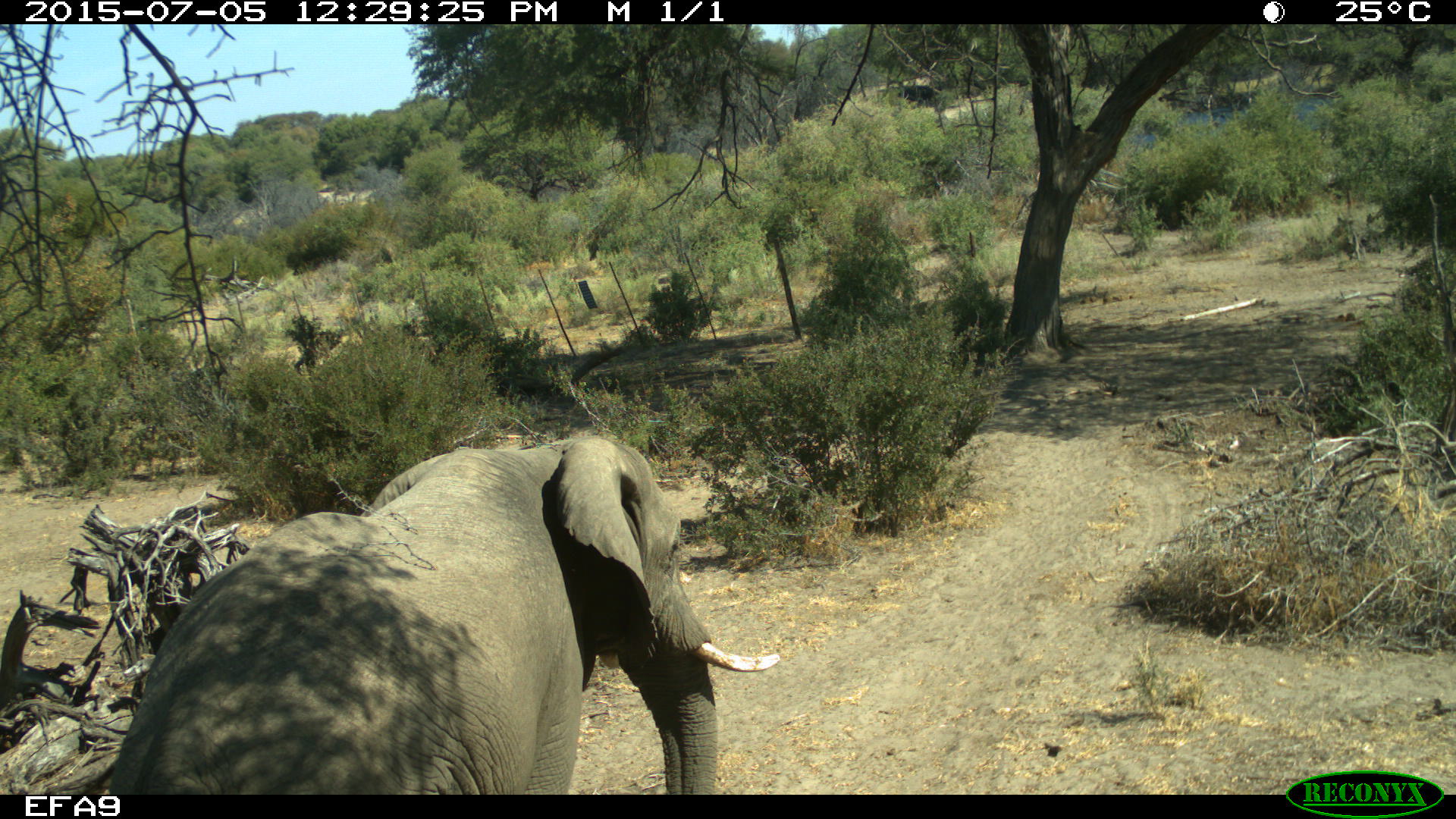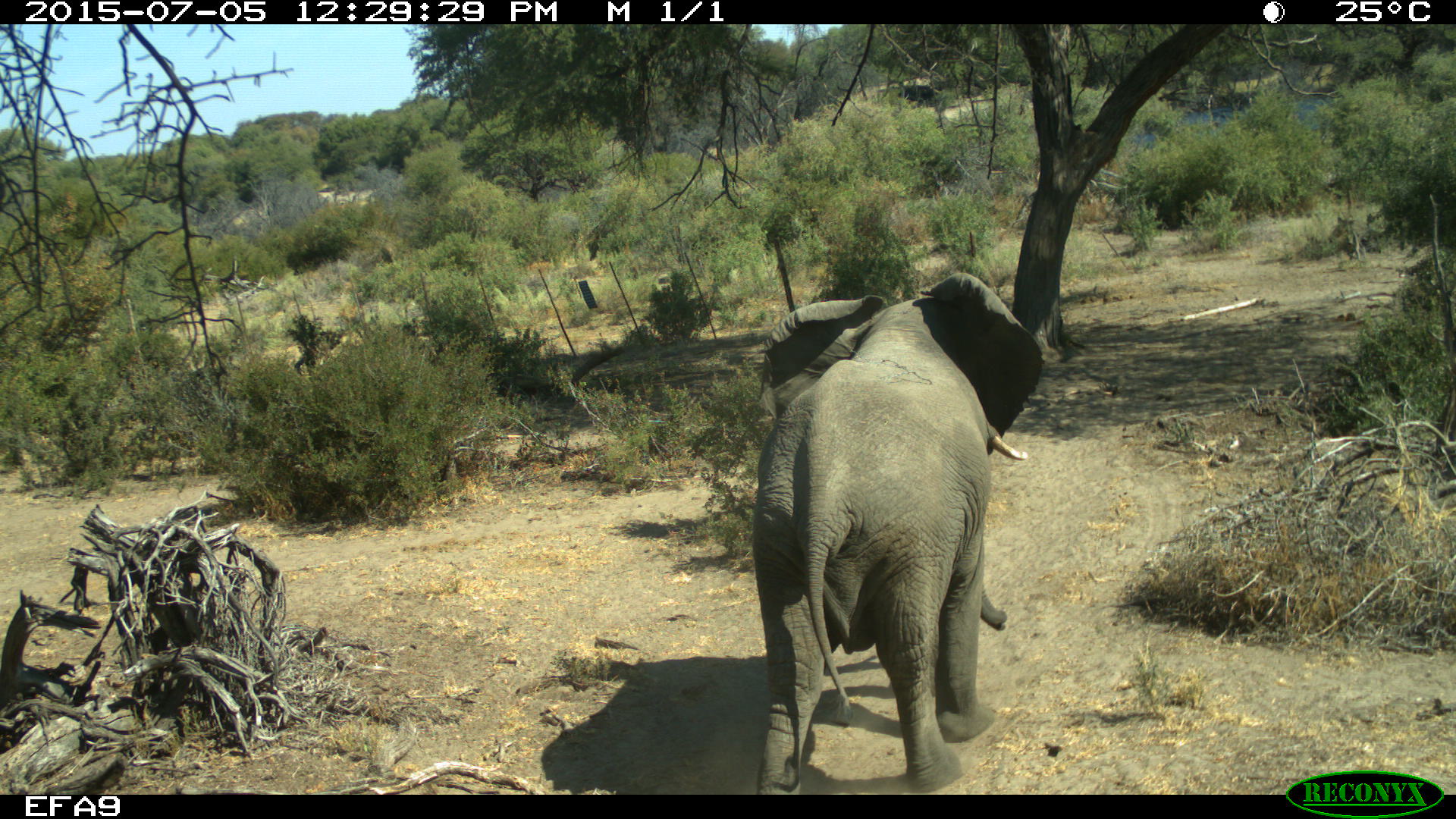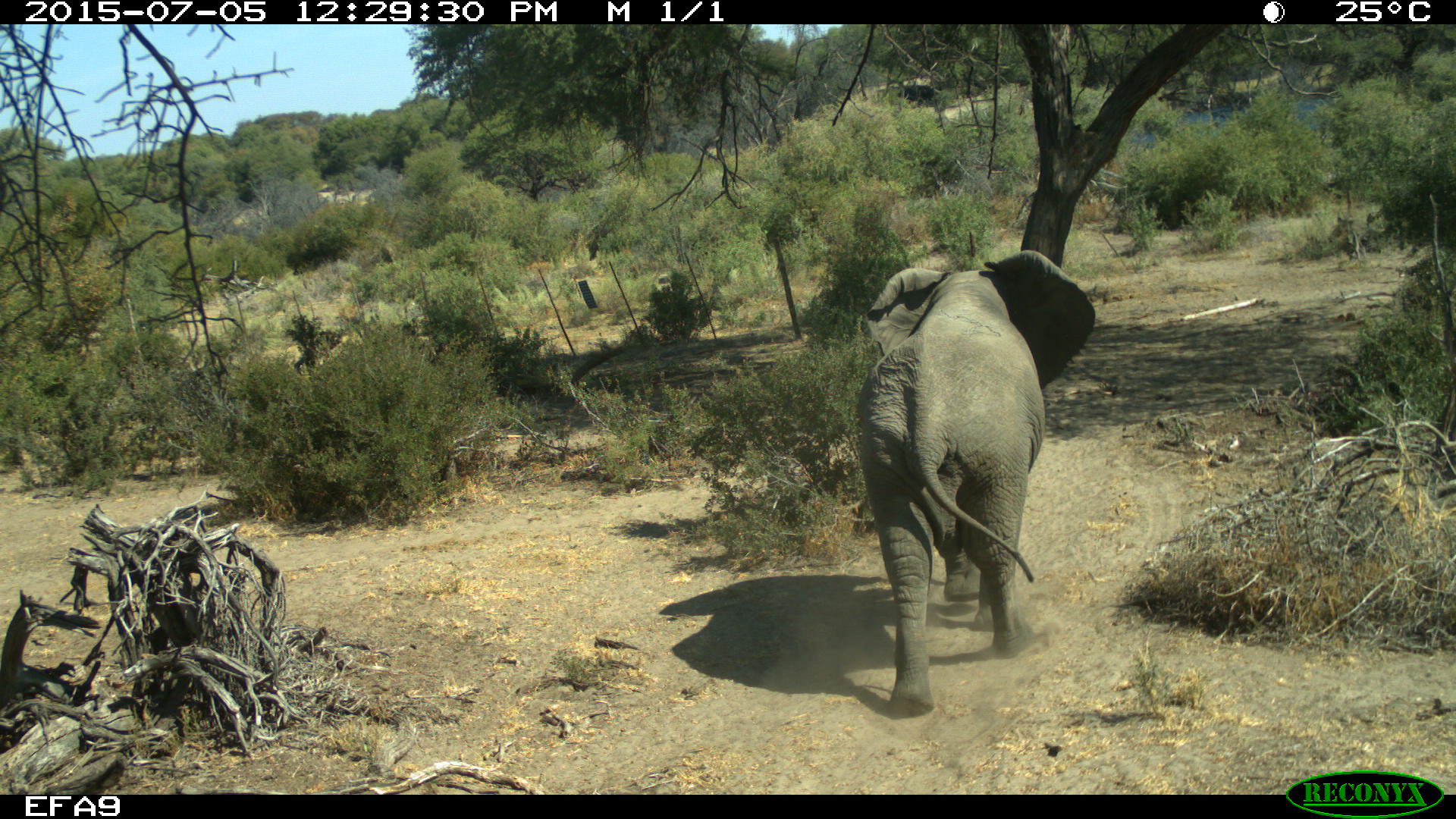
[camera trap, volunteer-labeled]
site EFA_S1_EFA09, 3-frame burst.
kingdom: Animalia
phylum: Chordata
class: Mammalia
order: Proboscidea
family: Elephantidae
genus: Loxodonta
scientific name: Loxodonta africana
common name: african bush elephant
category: elephant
Elephant (african bush elephant) (Loxodonta africana), count 1. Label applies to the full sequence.